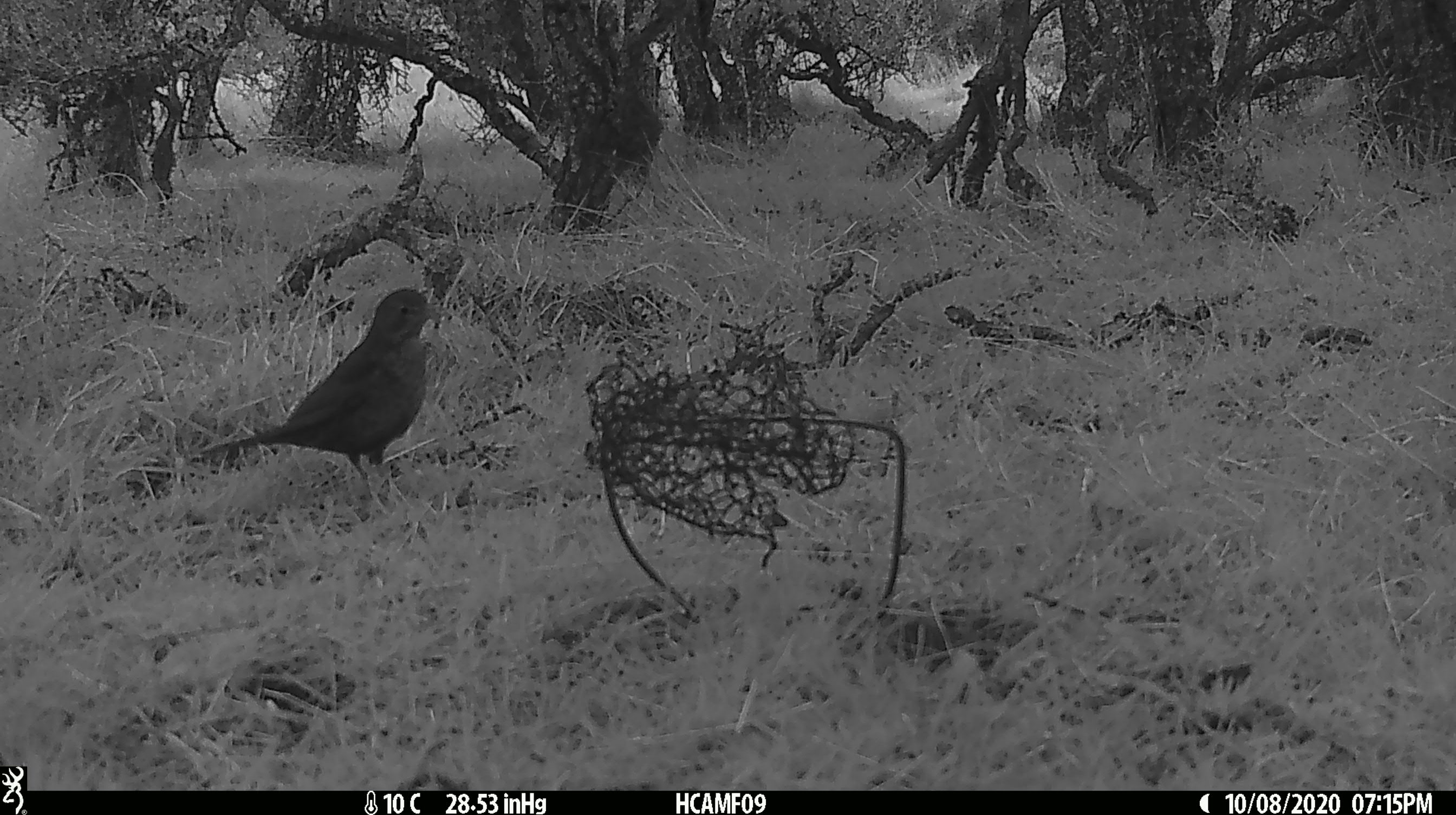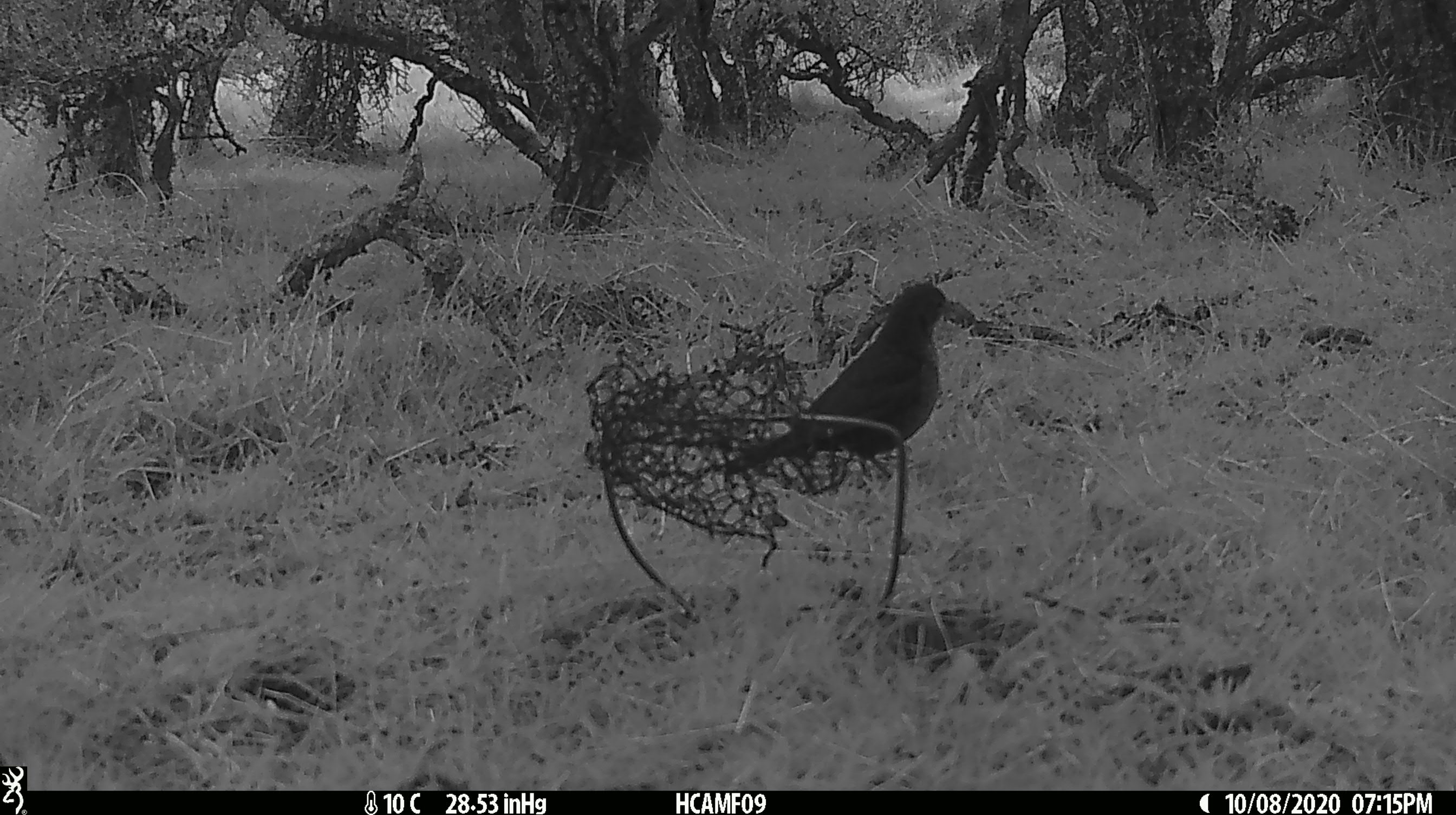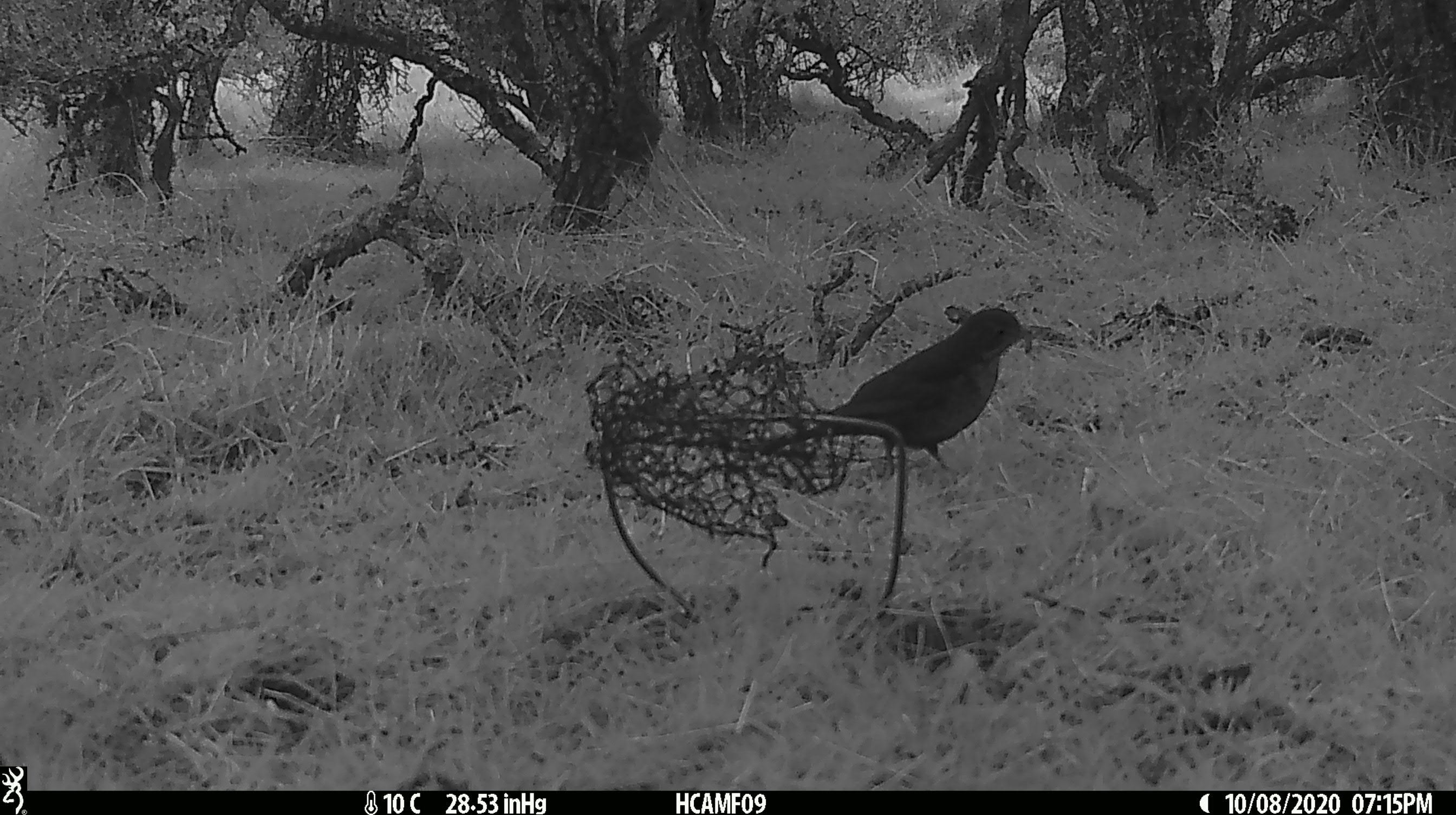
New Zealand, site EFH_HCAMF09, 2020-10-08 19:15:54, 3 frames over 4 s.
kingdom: Animalia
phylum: Chordata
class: Aves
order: Passeriformes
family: Turdidae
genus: Turdus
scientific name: Turdus merula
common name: eurasian blackbird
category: blackbird